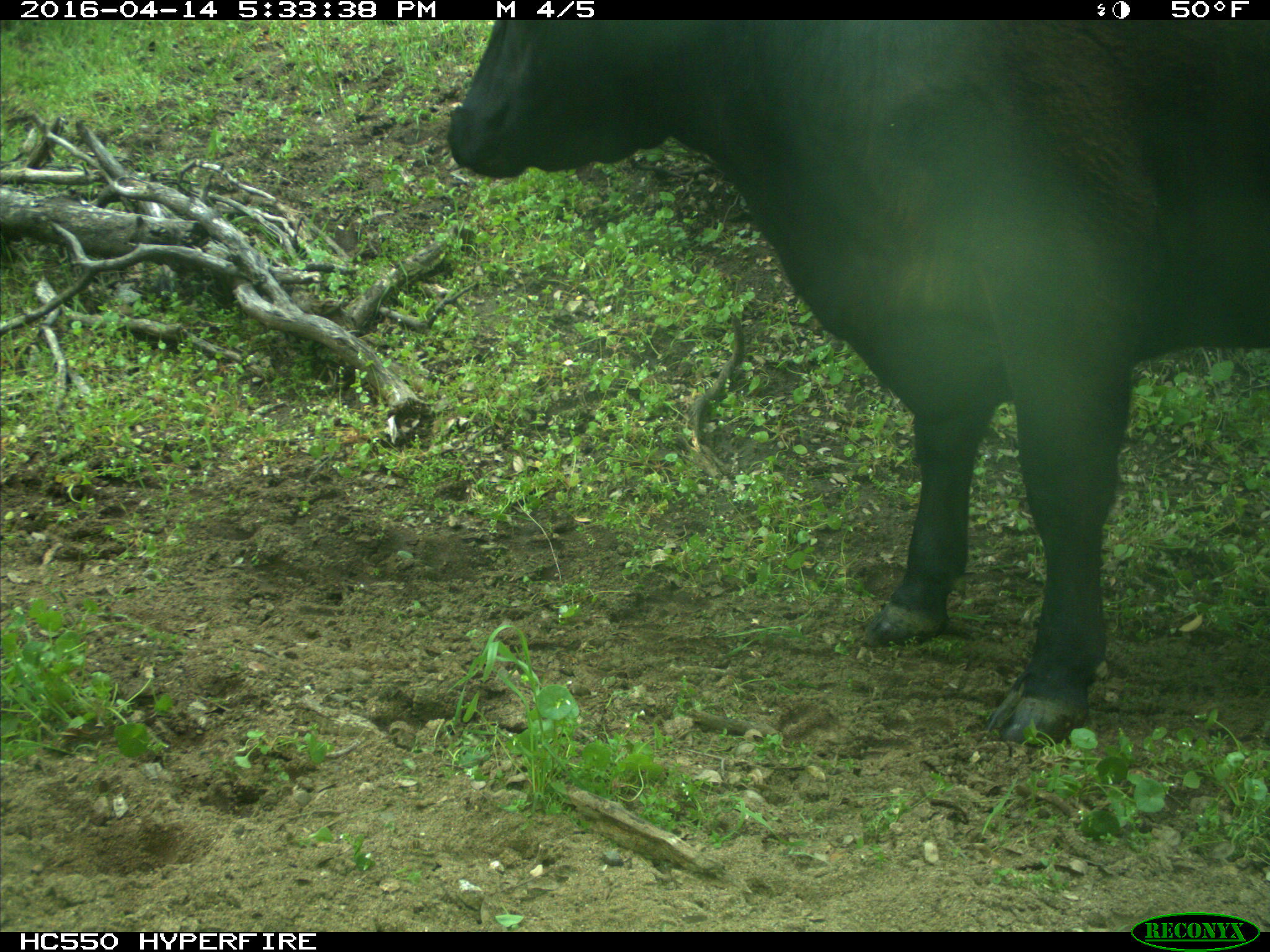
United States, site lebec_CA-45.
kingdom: Animalia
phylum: Chordata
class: Mammalia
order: Artiodactyla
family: Bovidae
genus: Bos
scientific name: Bos taurus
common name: domestic cow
Bos taurus (domestic cow).